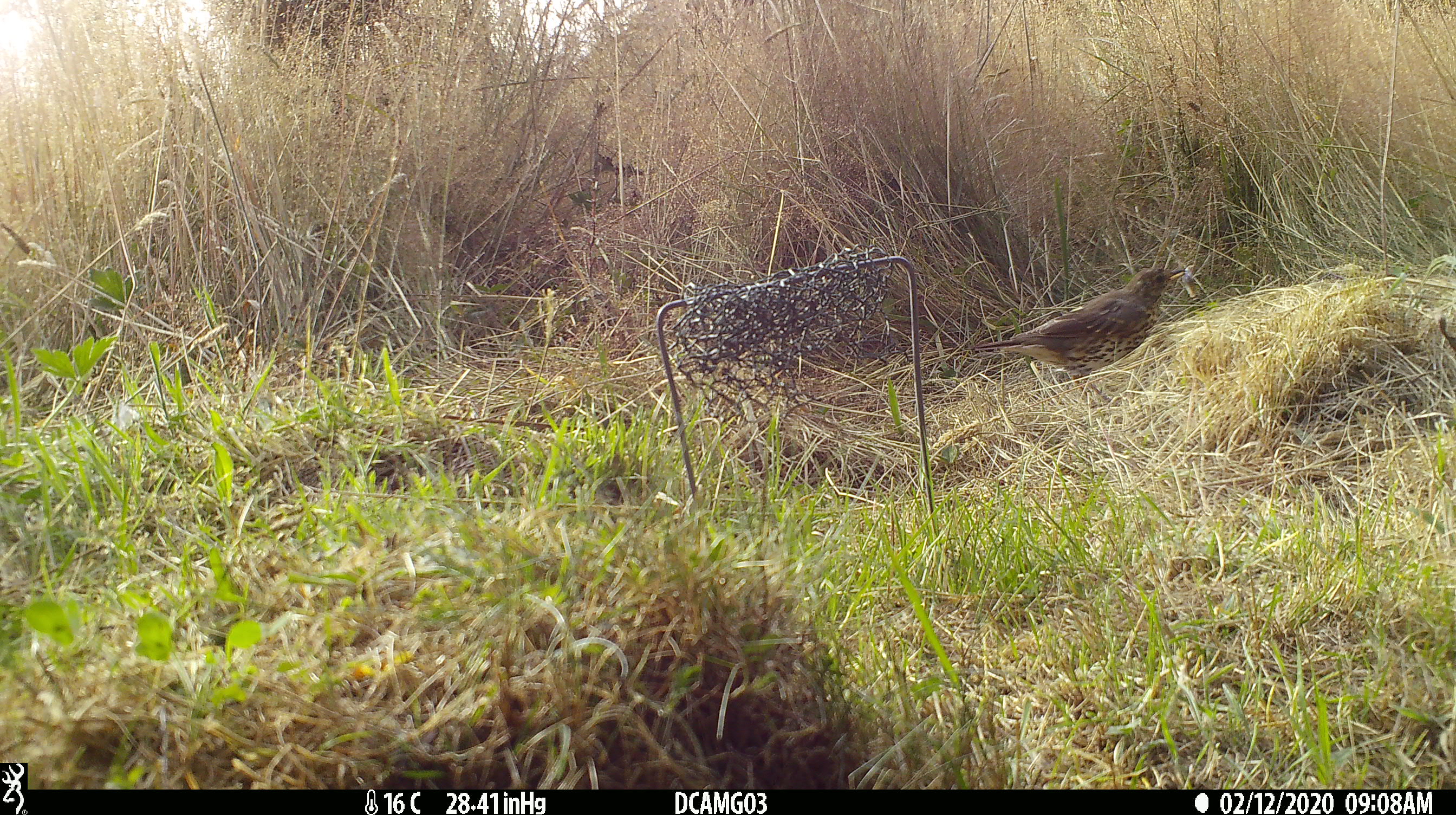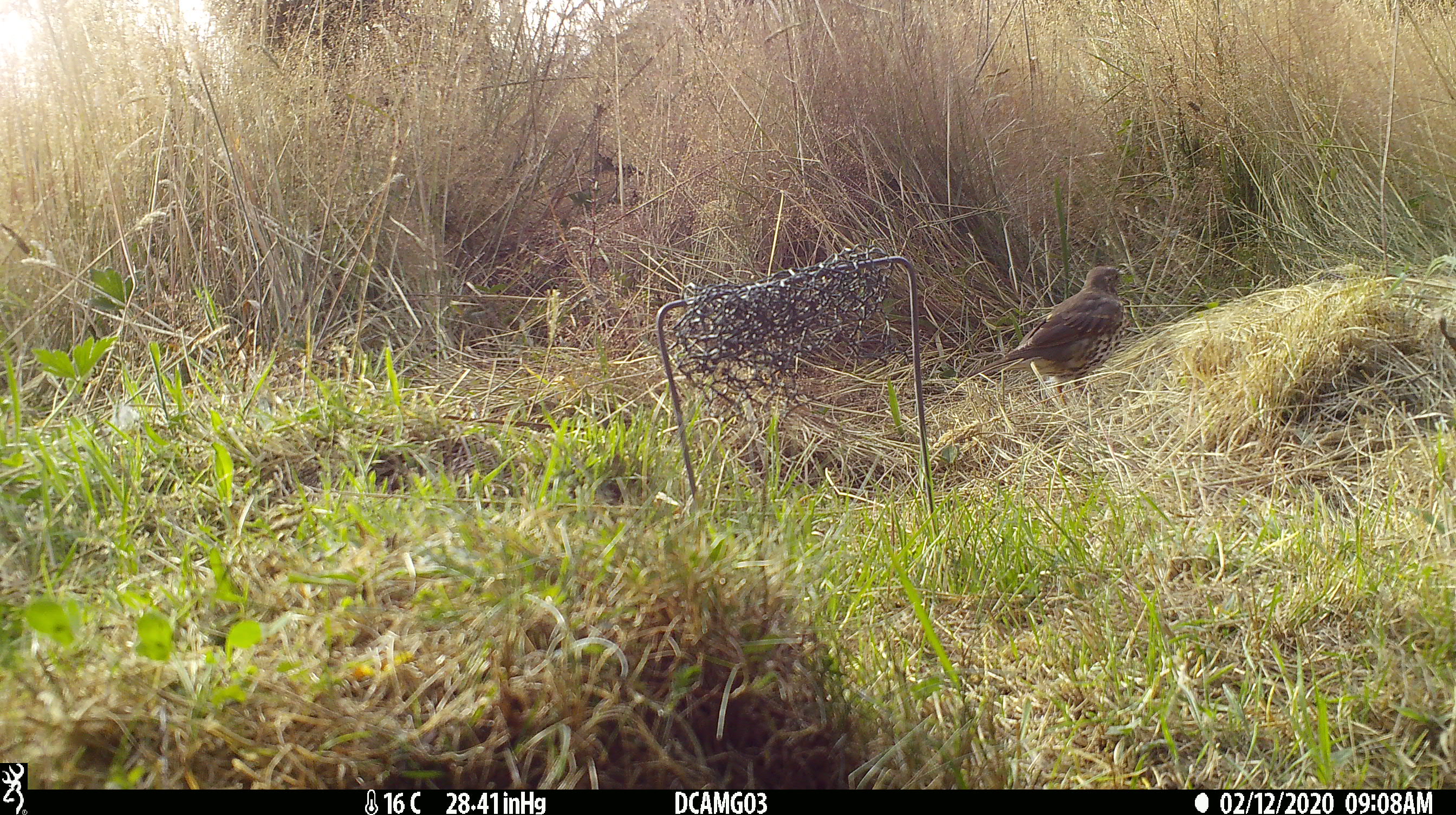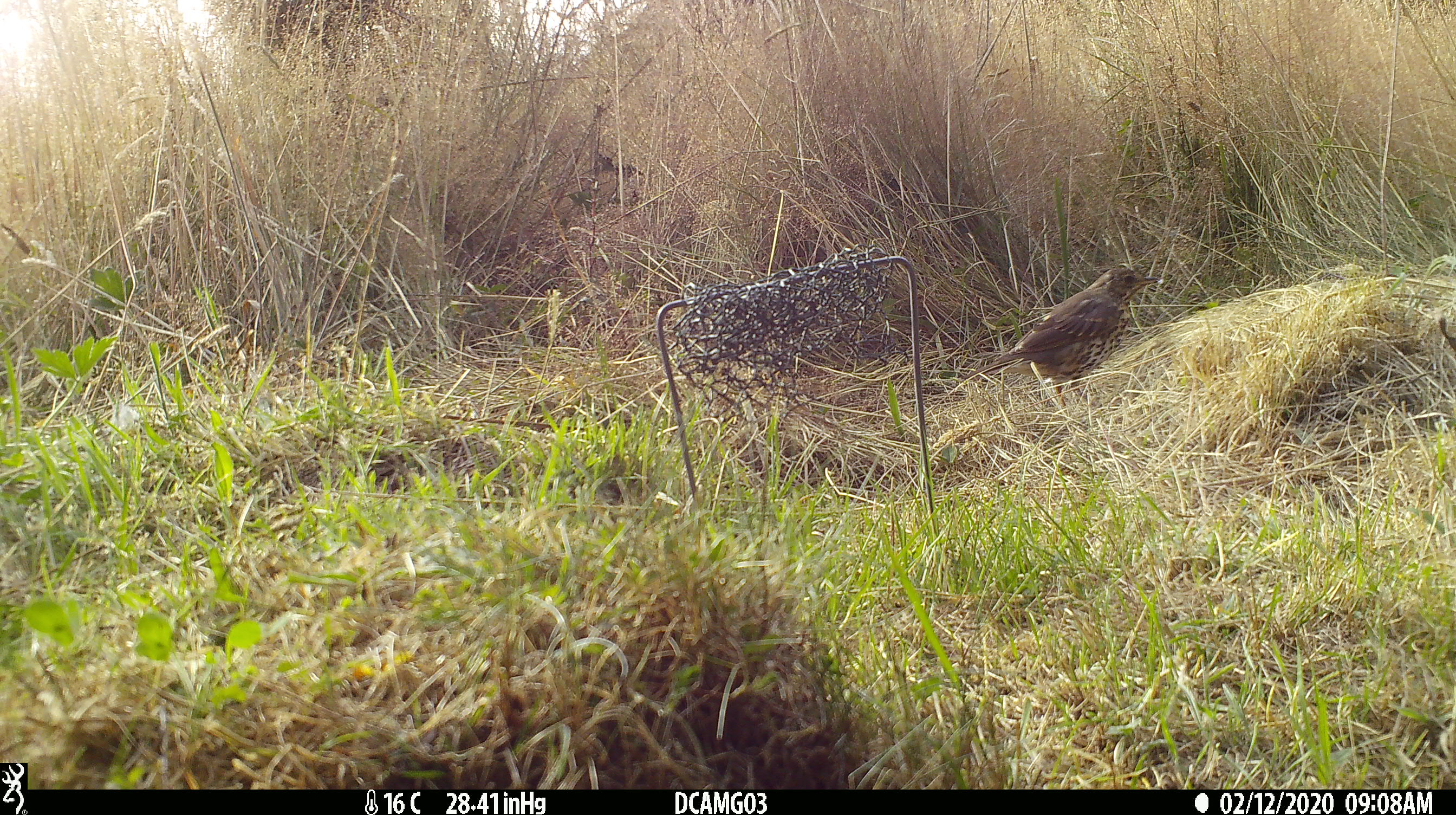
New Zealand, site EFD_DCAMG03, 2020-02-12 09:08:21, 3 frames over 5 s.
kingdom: Animalia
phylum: Chordata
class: Aves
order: Passeriformes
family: Turdidae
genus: Turdus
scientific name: Turdus philomelos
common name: song thrush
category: thrush